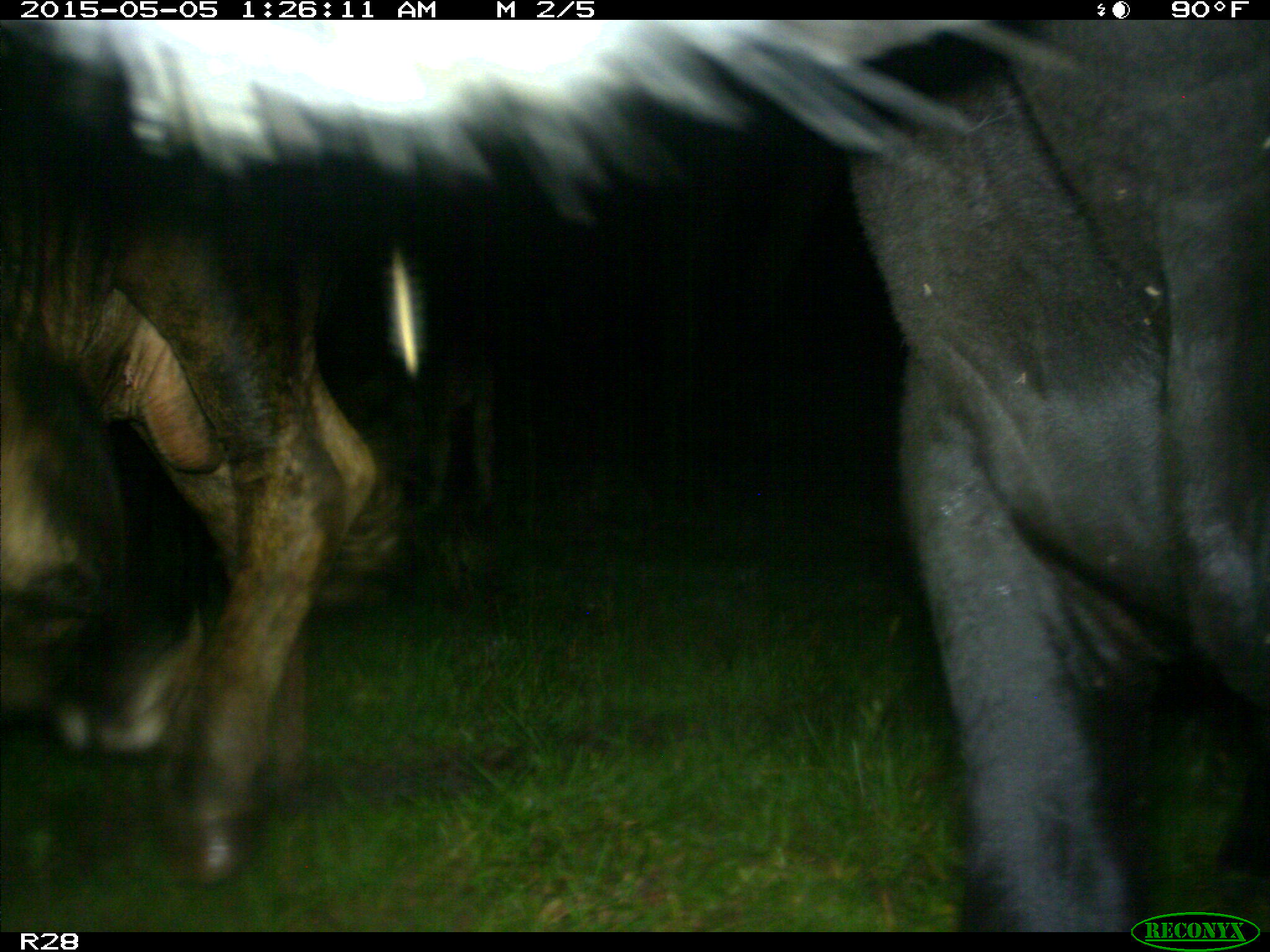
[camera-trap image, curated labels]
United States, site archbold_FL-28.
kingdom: Animalia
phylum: Chordata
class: Mammalia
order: Artiodactyla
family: Bovidae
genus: Bos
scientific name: Bos taurus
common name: domestic cow